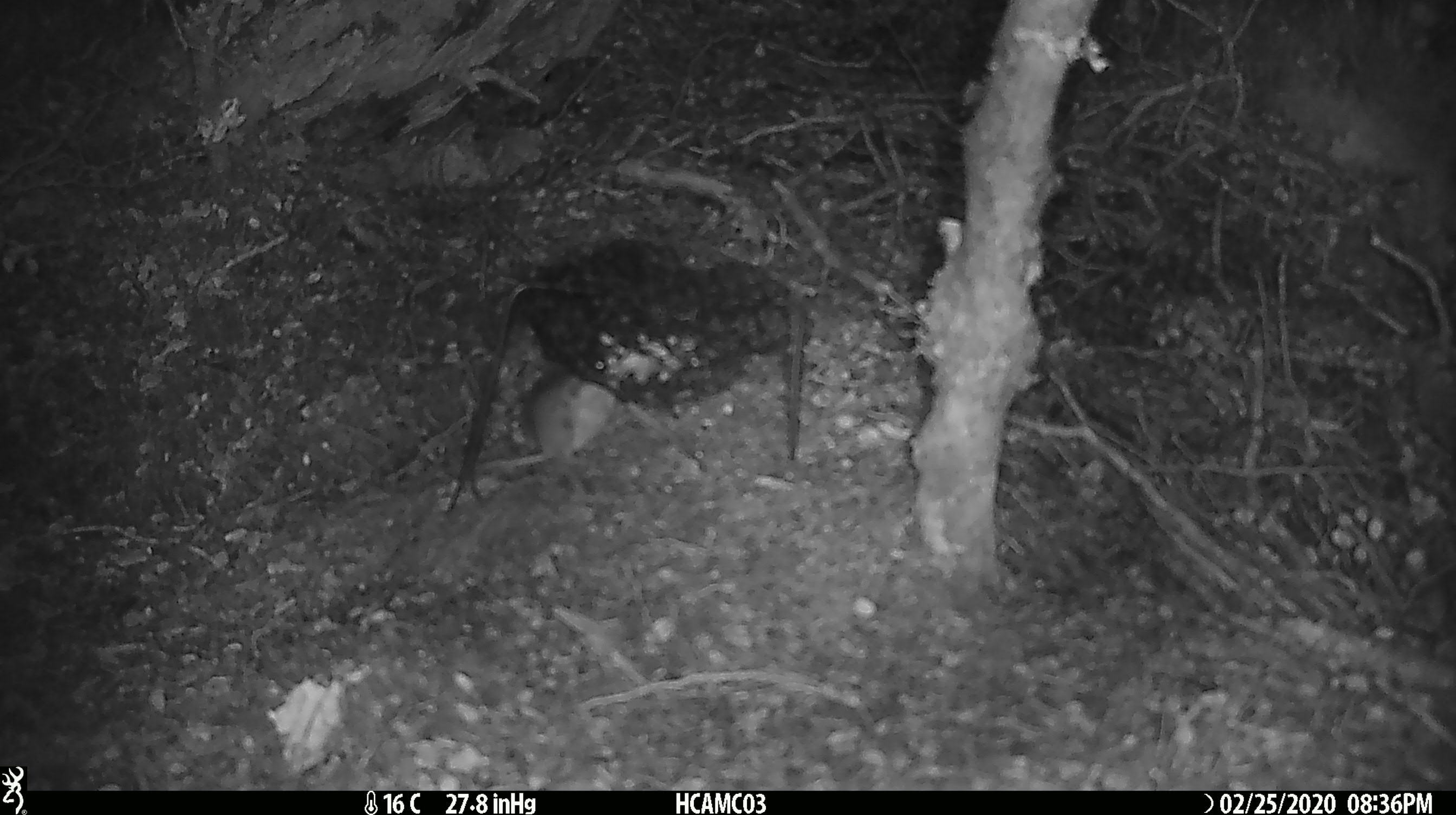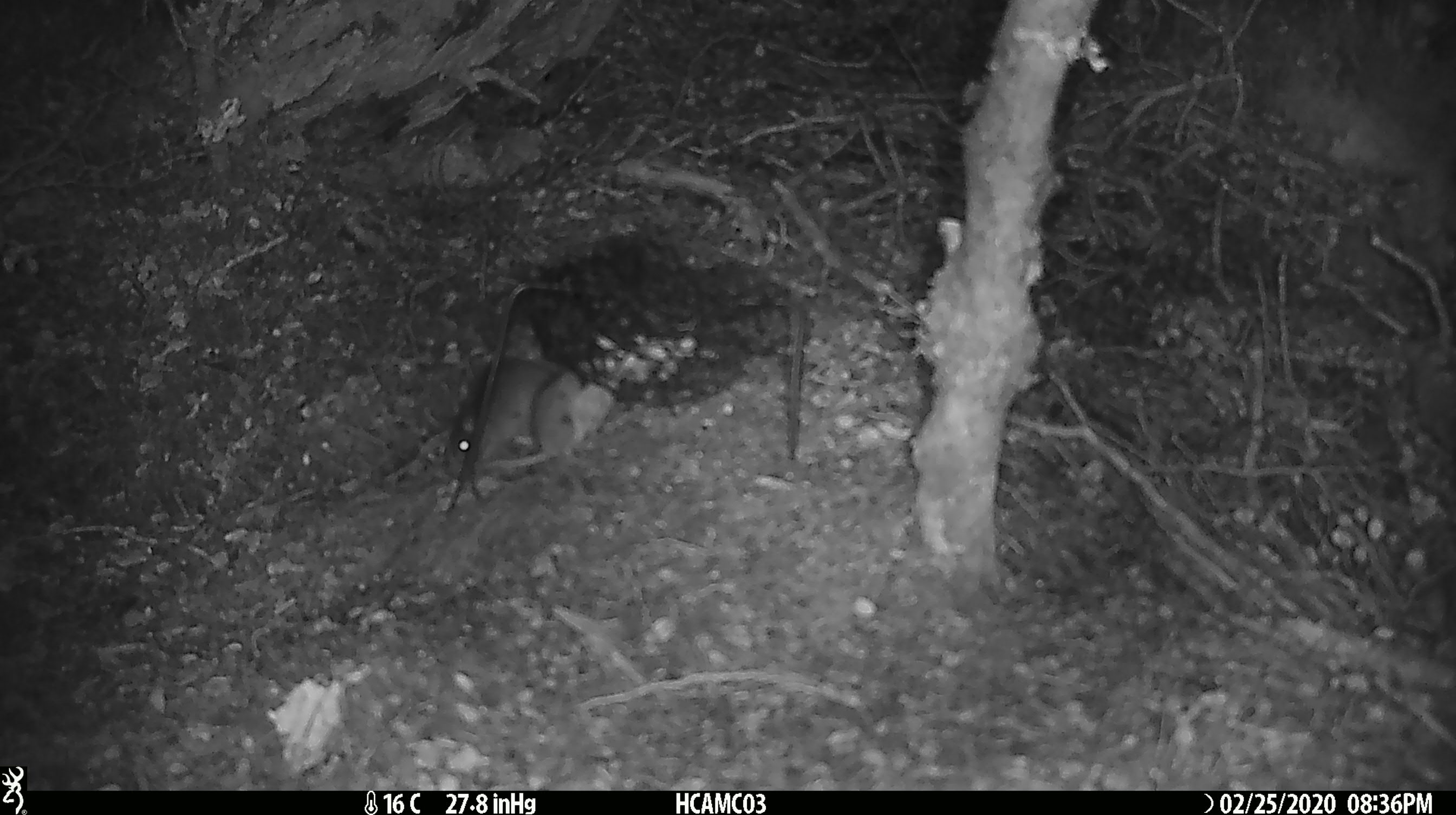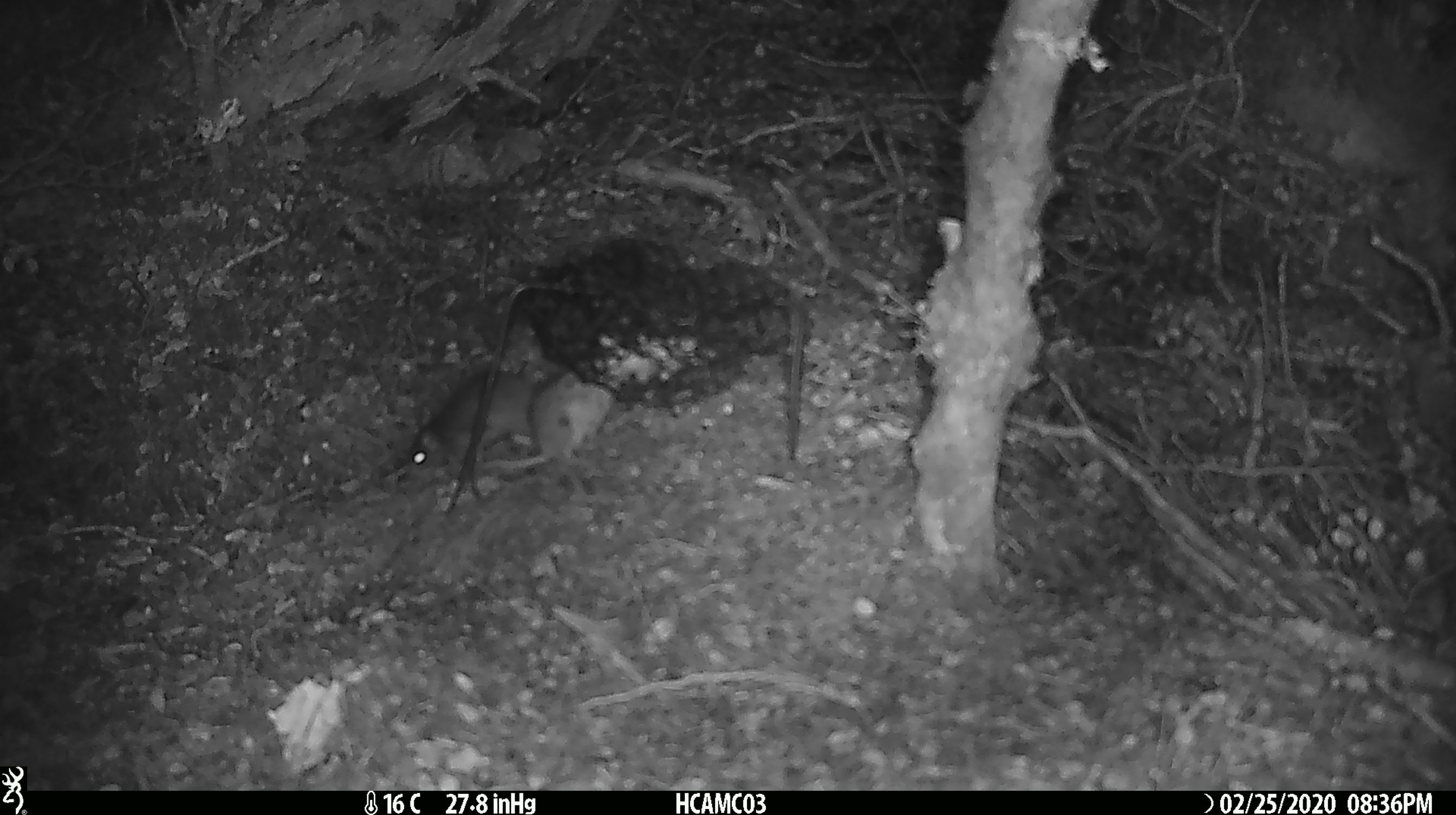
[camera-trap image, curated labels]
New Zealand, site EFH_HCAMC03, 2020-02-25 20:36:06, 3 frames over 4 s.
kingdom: Animalia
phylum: Chordata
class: Mammalia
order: Rodentia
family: Muridae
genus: Mus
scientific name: Mus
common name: mouse